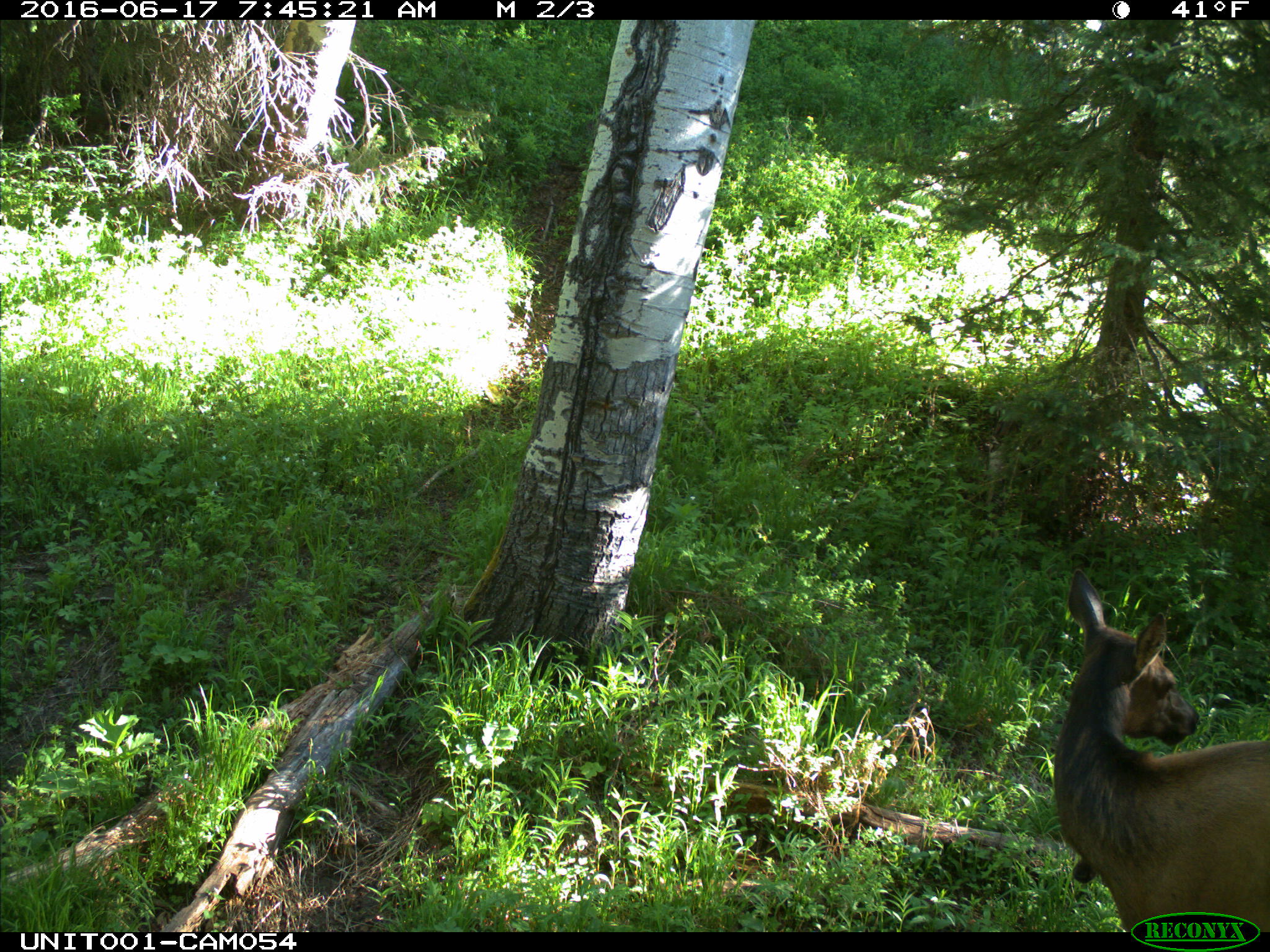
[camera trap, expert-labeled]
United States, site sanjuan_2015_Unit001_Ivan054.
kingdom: Animalia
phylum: Chordata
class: Mammalia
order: Artiodactyla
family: Cervidae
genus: Cervus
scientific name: Cervus elaphus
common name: red deer